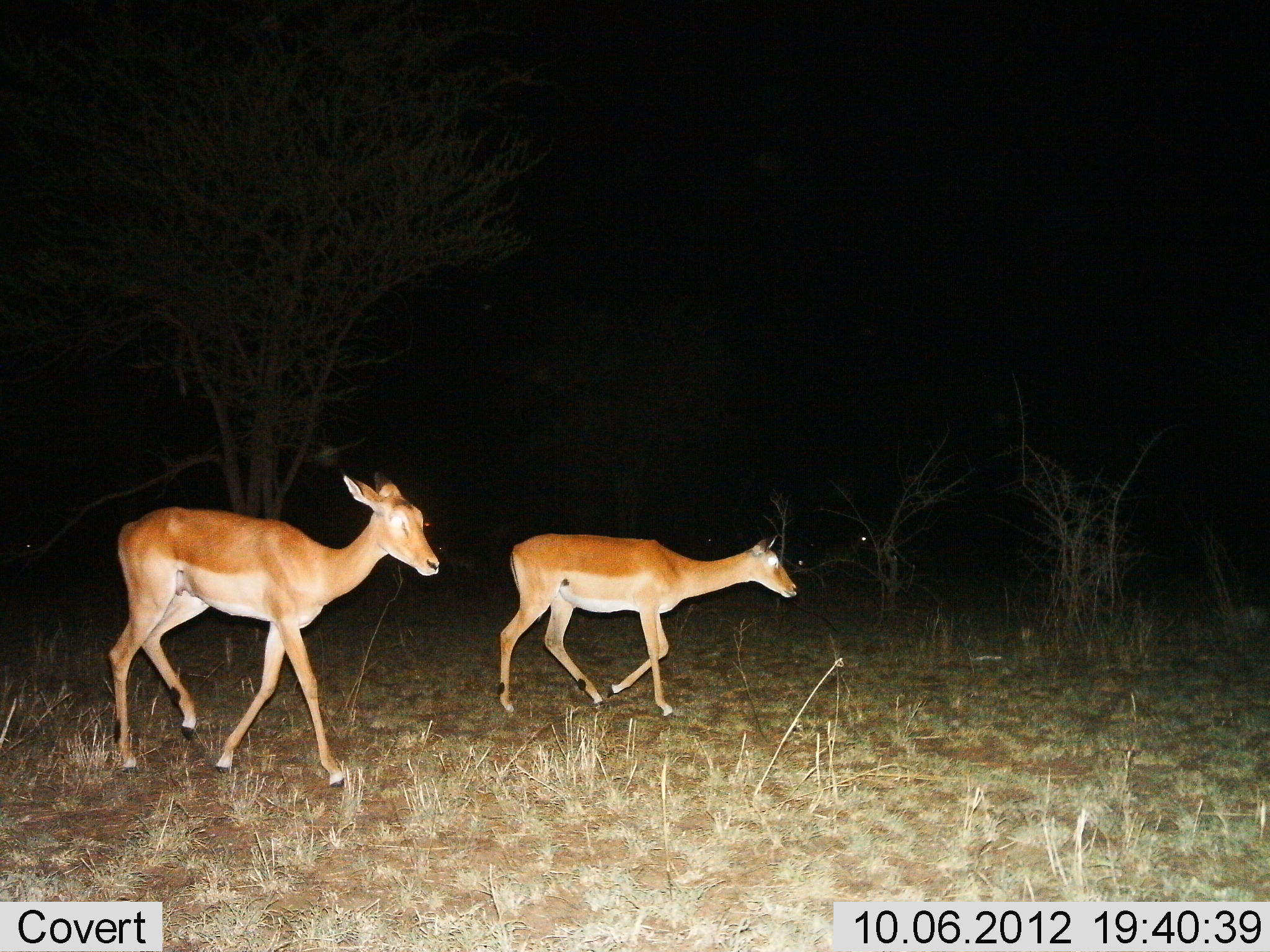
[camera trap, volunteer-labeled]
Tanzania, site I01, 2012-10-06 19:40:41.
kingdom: Animalia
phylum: Chordata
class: Mammalia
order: Artiodactyla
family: Bovidae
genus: Aepyceros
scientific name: Aepyceros melampus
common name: impala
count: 2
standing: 20%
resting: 0%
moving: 100%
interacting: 0%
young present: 0%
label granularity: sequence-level